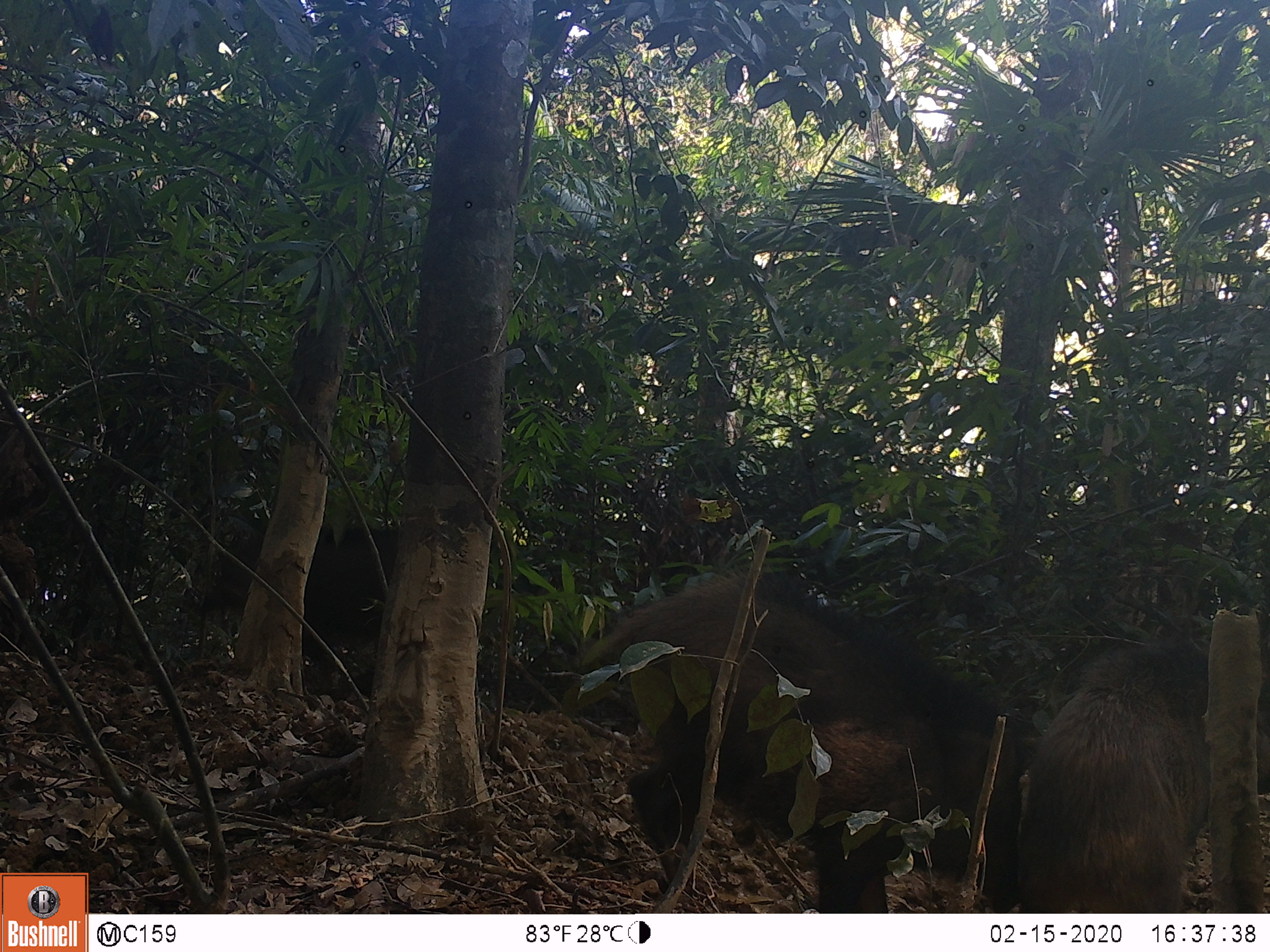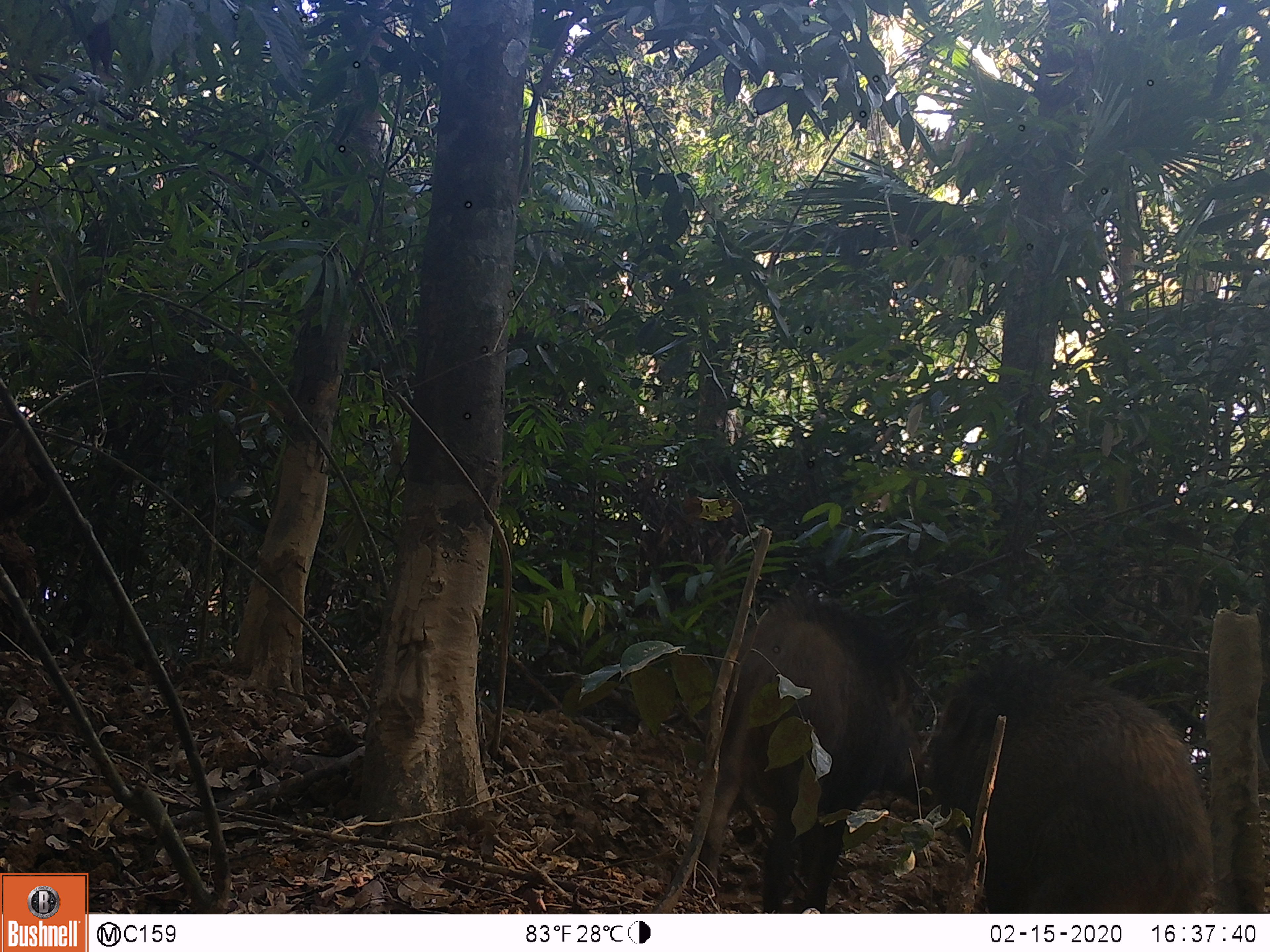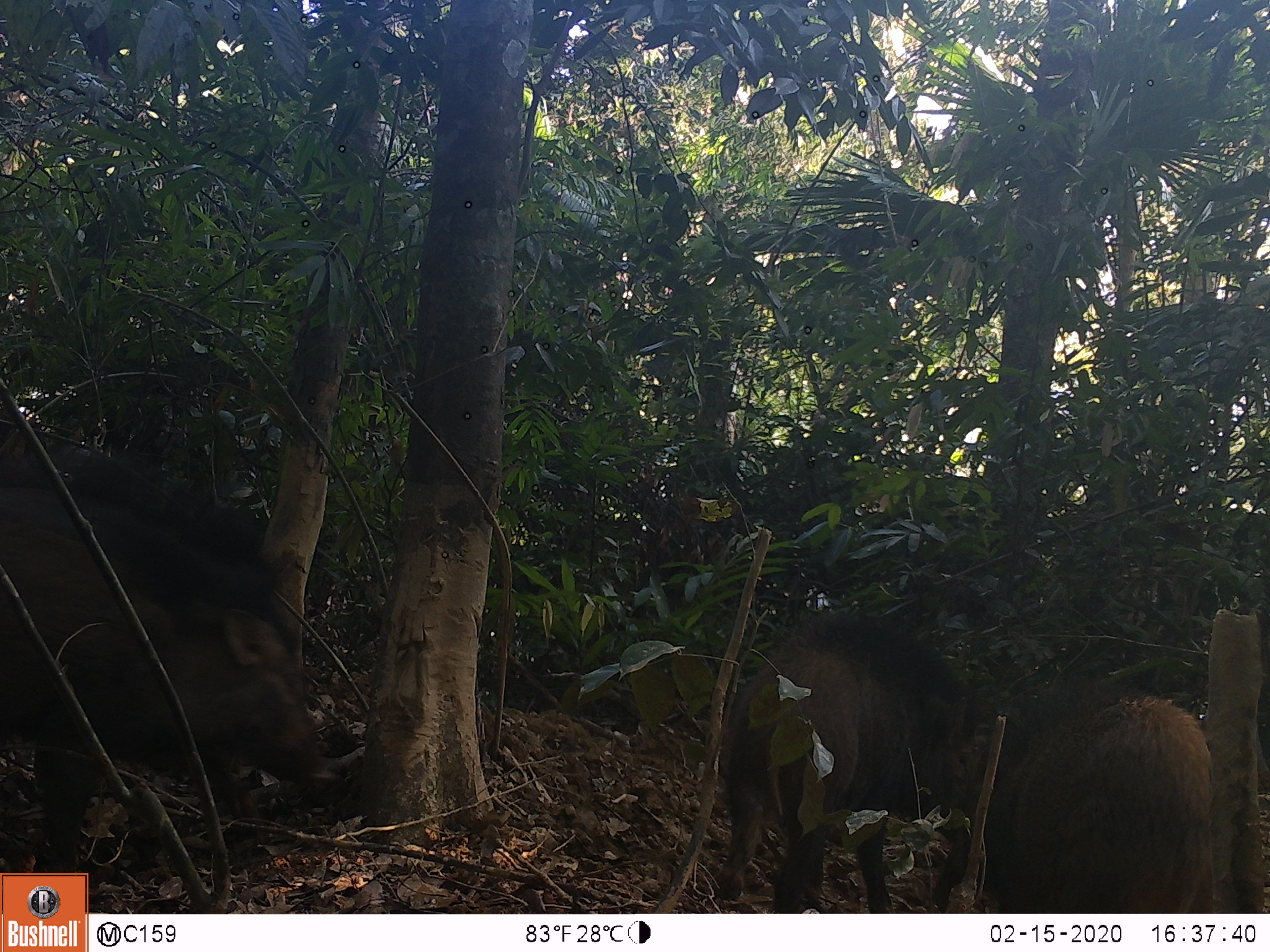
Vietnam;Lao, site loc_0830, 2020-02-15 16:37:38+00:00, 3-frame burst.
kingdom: Animalia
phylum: Chordata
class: Mammalia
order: Artiodactyla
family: Suidae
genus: Sus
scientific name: Sus scrofa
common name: eurasian wild pig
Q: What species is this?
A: Eurasian wild pig (Sus scrofa).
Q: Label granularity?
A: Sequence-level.